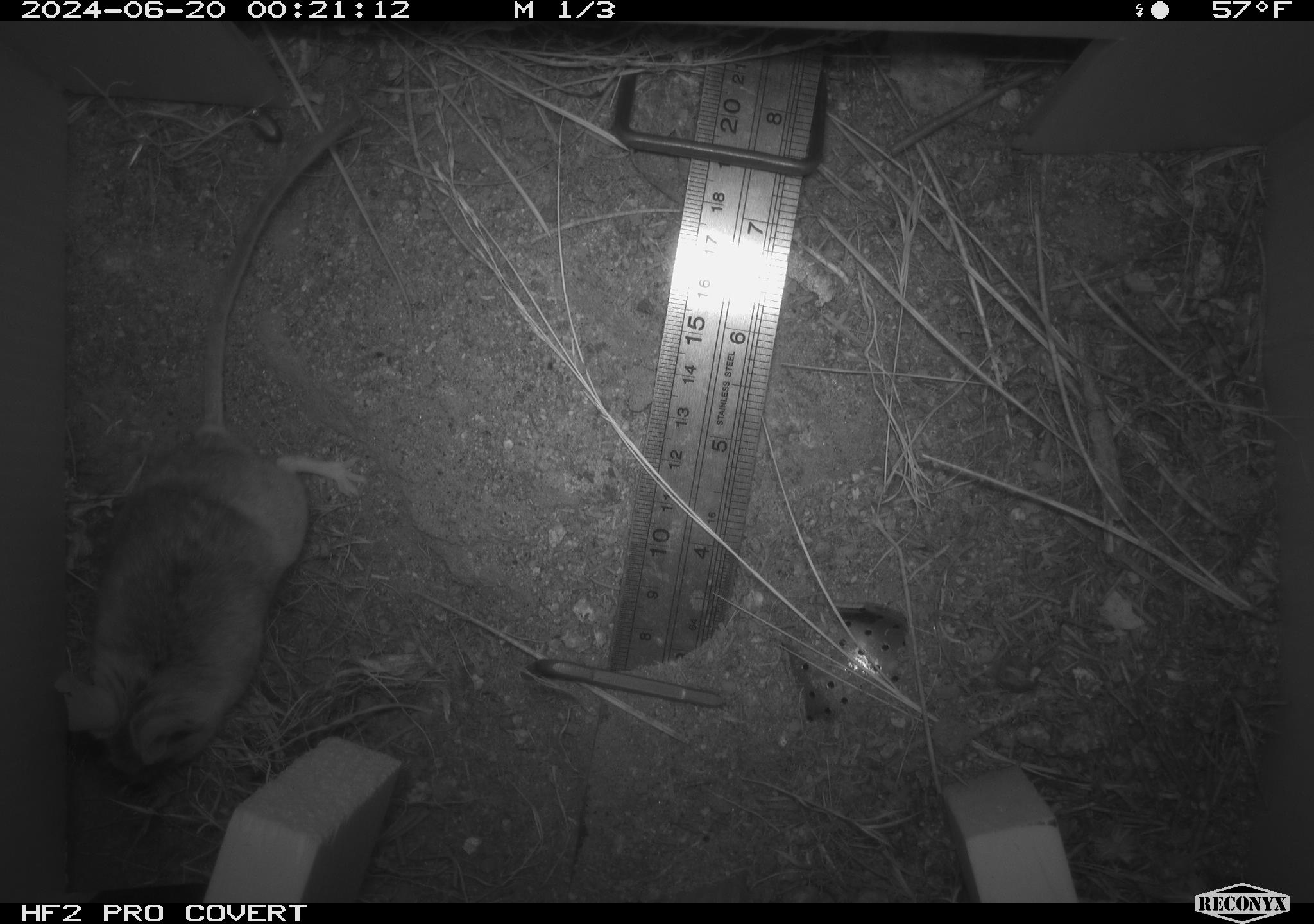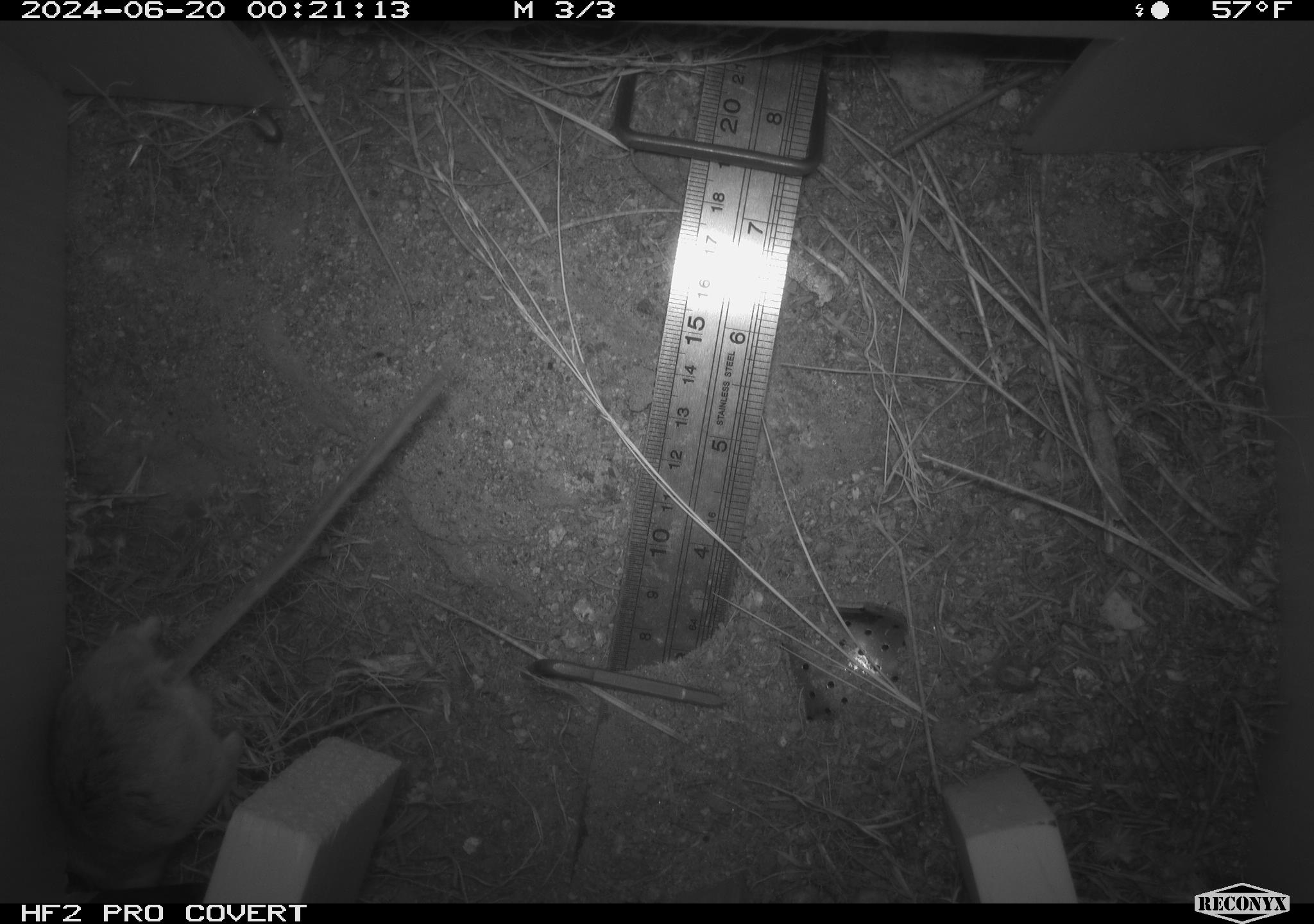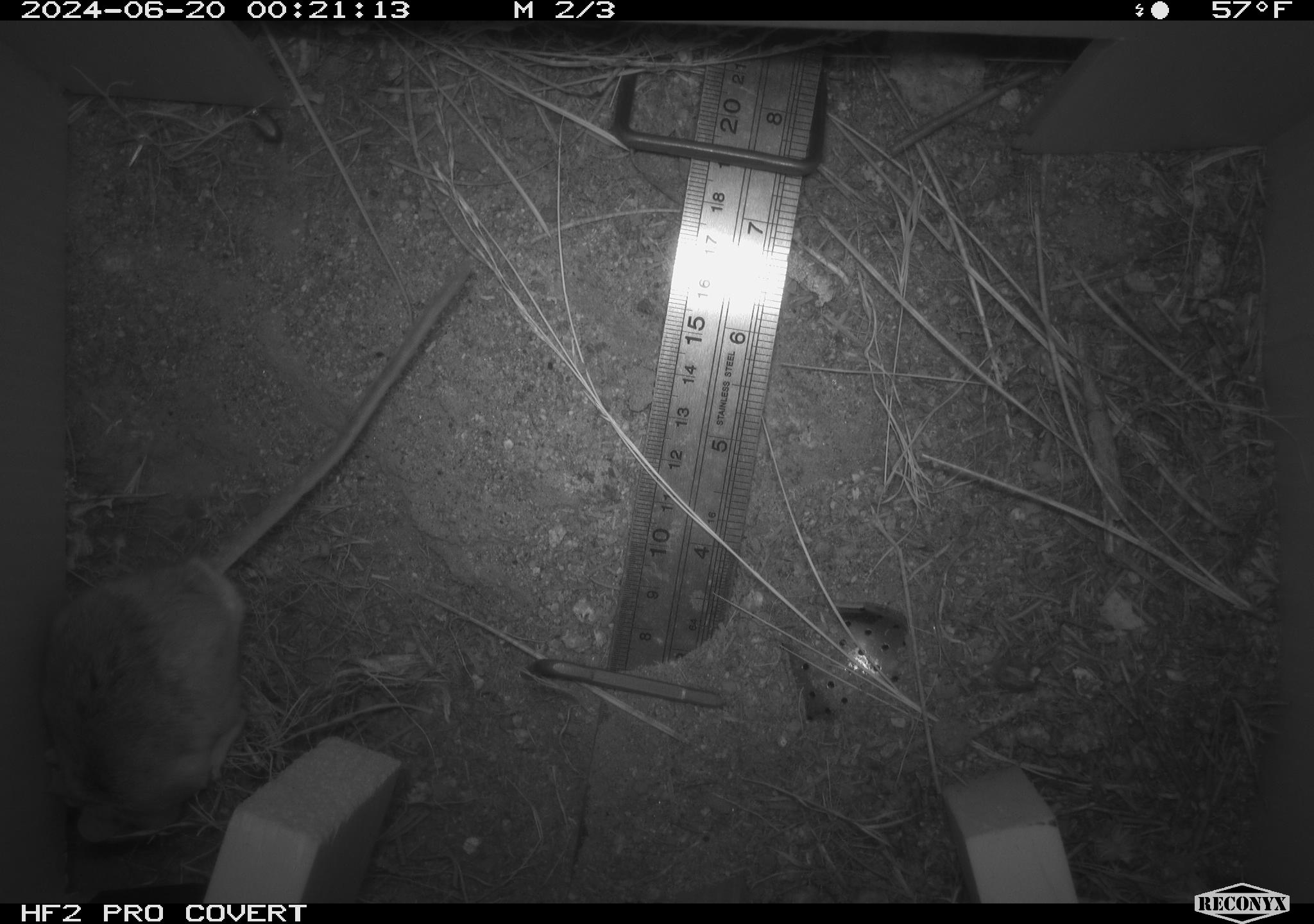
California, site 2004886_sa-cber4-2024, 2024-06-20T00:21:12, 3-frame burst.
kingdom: Animalia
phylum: Chordata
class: Mammalia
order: Rodentia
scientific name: Rodentia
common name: mouse species